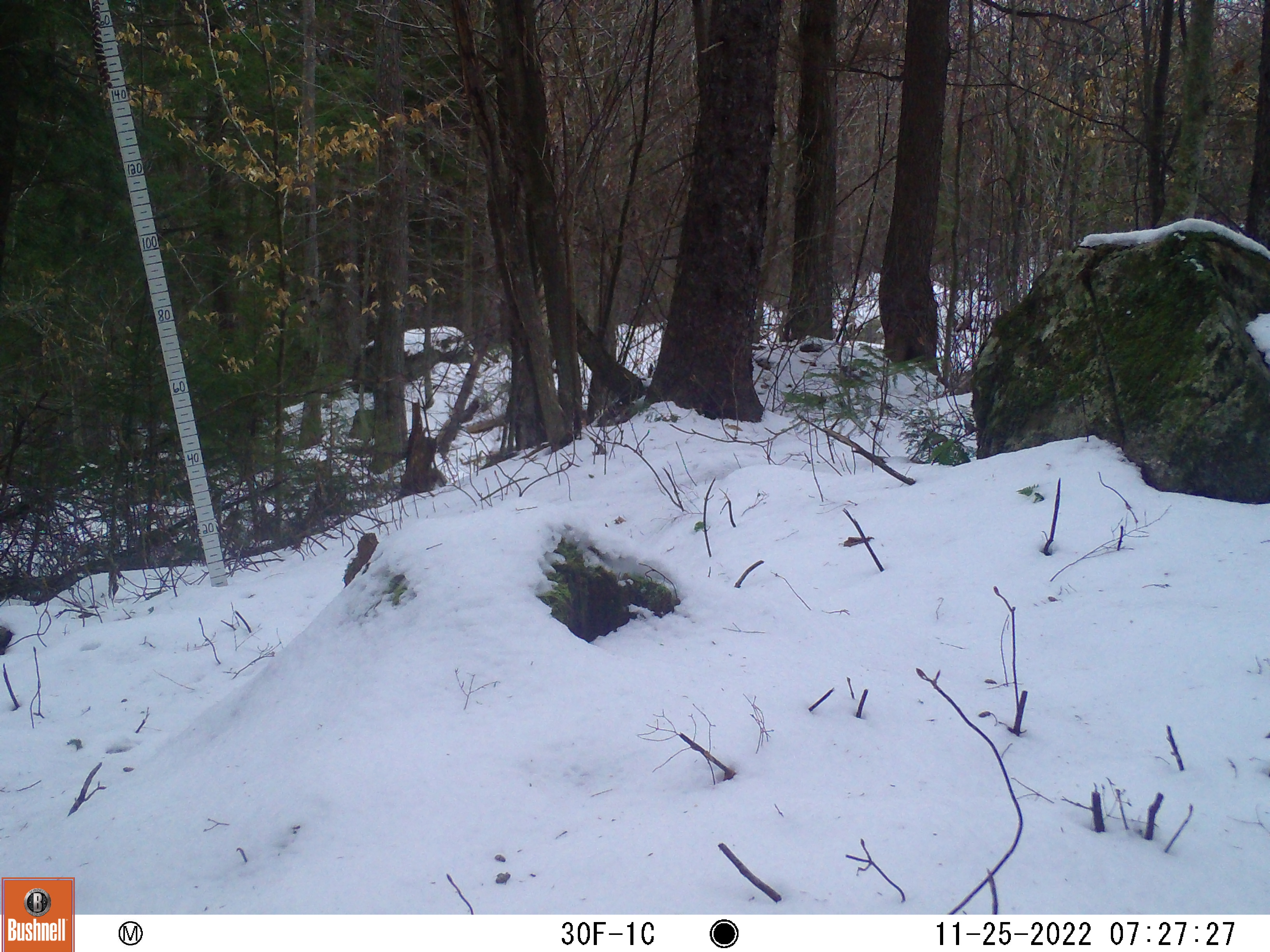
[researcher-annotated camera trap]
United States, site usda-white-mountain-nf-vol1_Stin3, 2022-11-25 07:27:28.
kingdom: Animalia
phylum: Chordata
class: Mammalia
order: Artiodactyla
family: Cervidae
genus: Odocoileus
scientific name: Odocoileus virginianus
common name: white-tailed deer